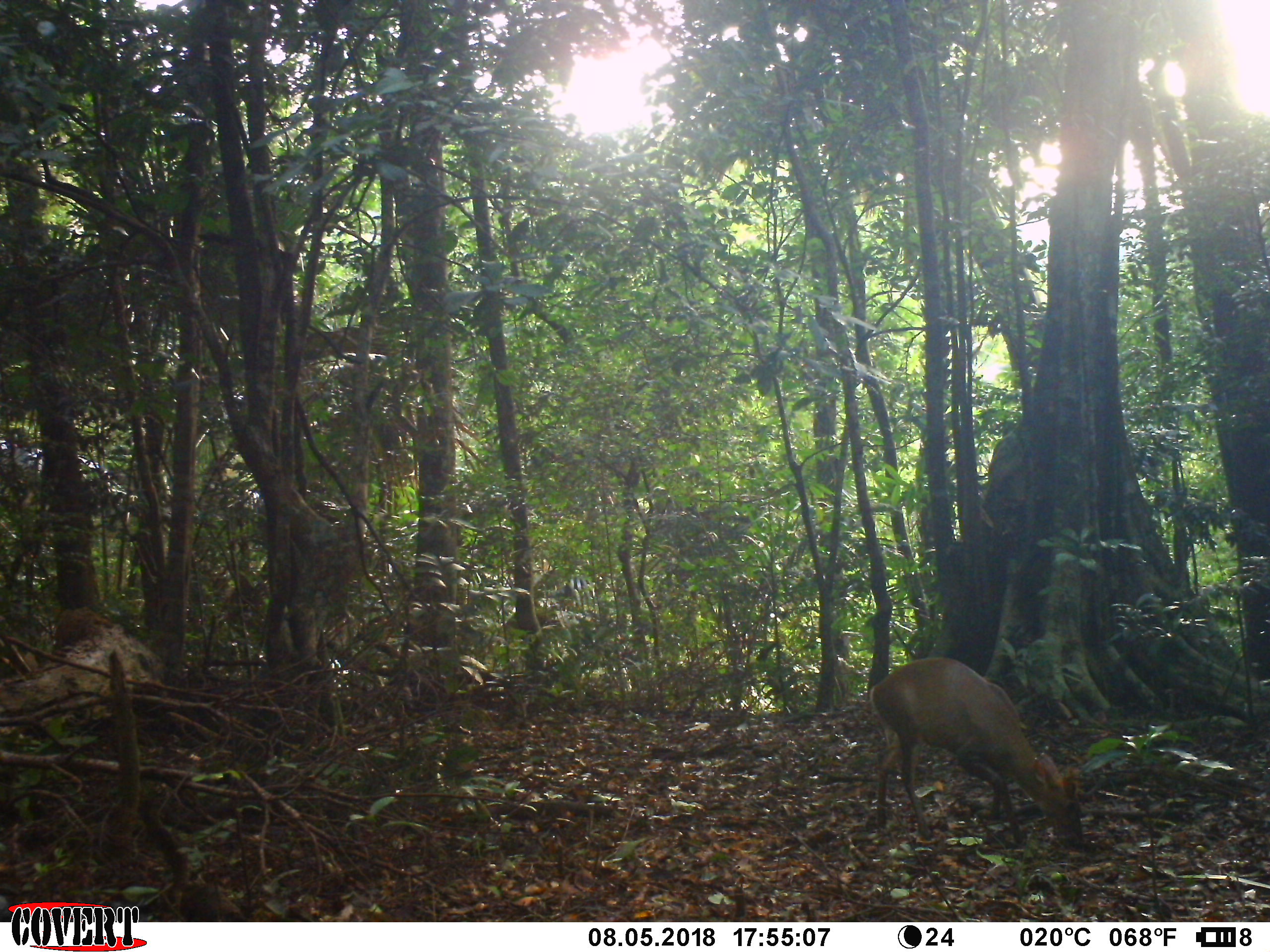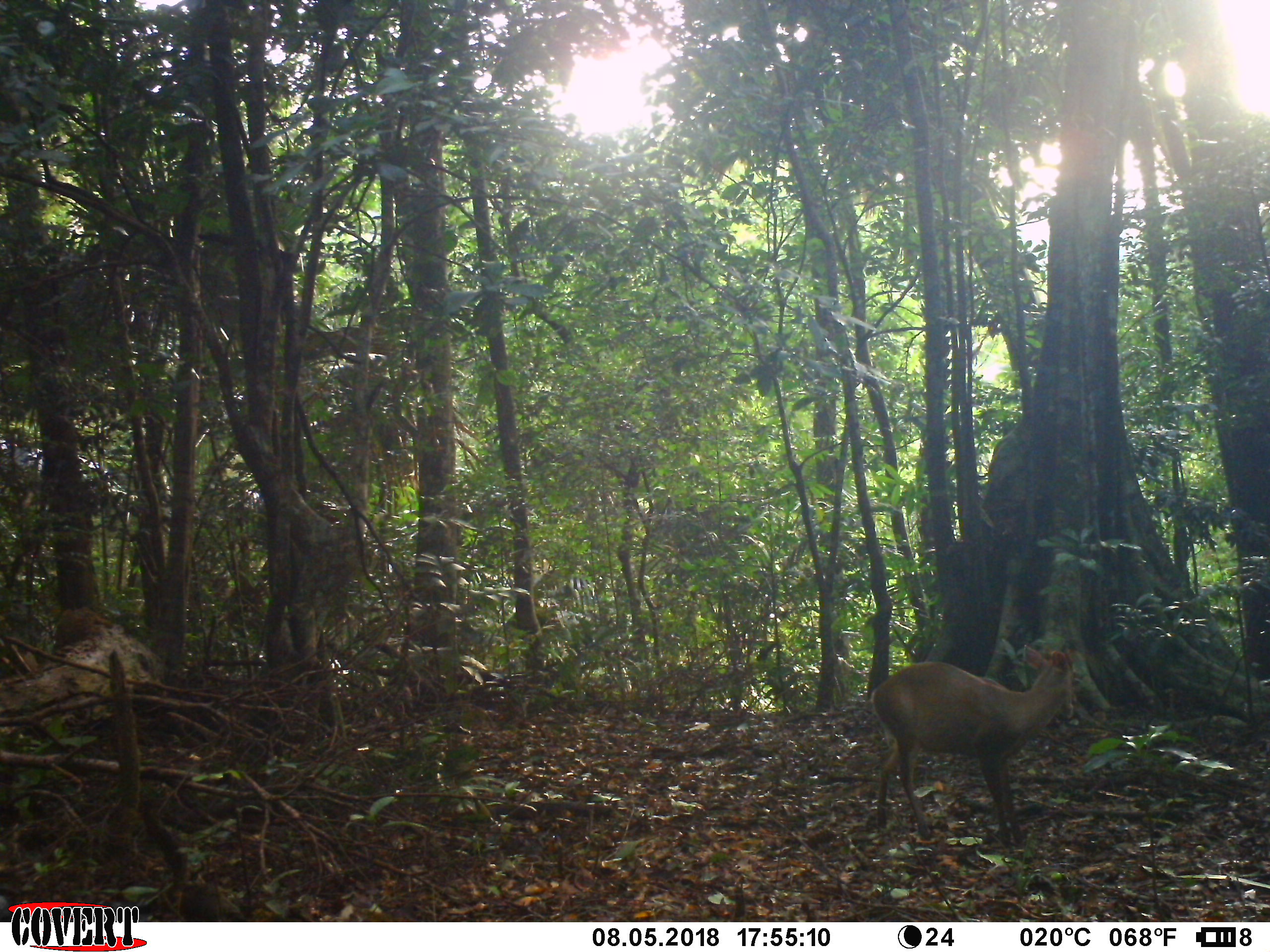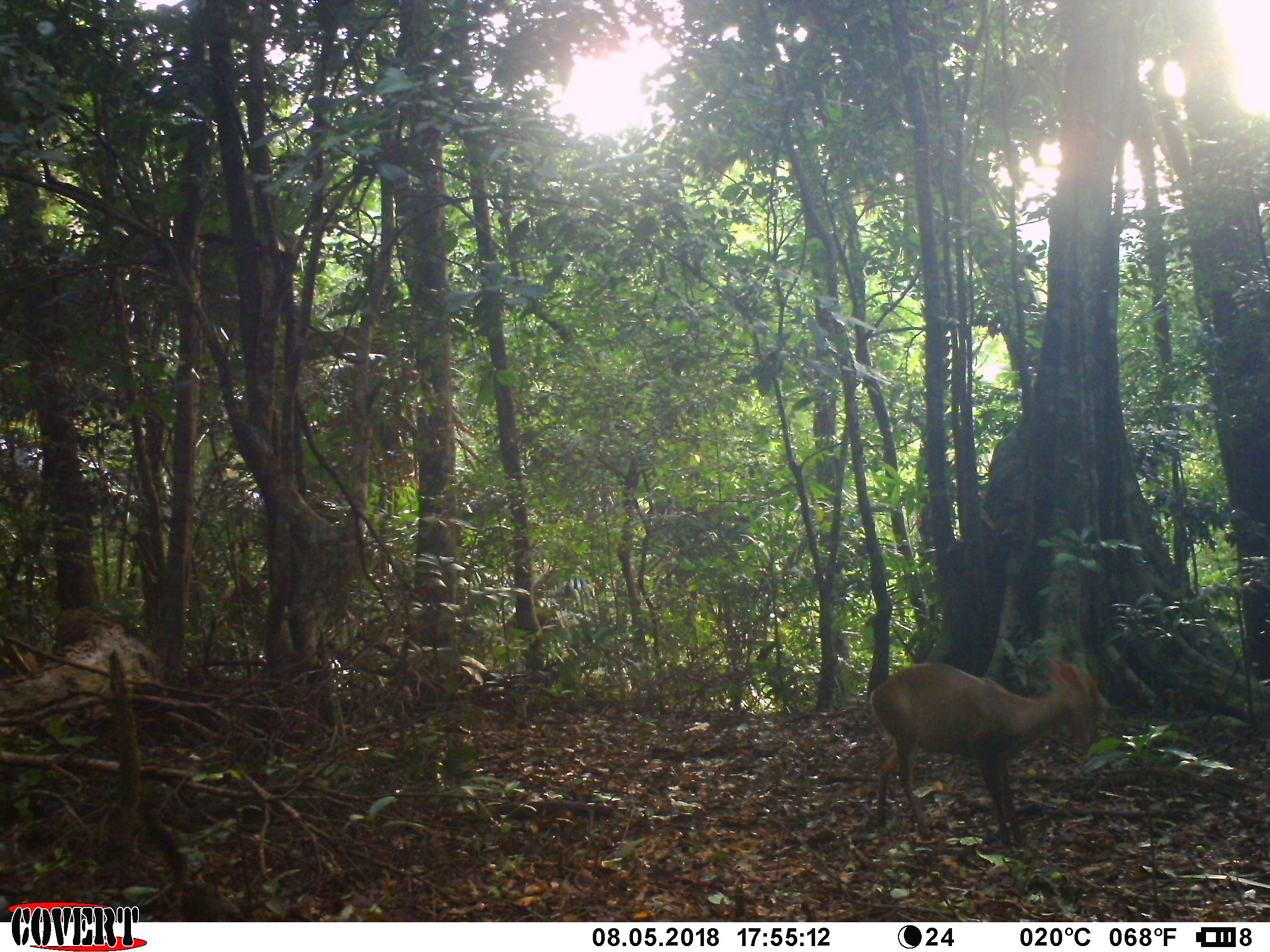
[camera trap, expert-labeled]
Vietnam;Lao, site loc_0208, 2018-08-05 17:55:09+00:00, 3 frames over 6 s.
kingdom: Animalia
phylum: Chordata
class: Mammalia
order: Artiodactyla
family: Cervidae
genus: Muntiacus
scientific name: Muntiacus rooseveltorum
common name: roosevelt's muntjac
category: roosevelts muntjac group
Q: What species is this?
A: Roosevelts muntjac group (roosevelt's muntjac) (Muntiacus rooseveltorum).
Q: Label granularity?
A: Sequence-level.